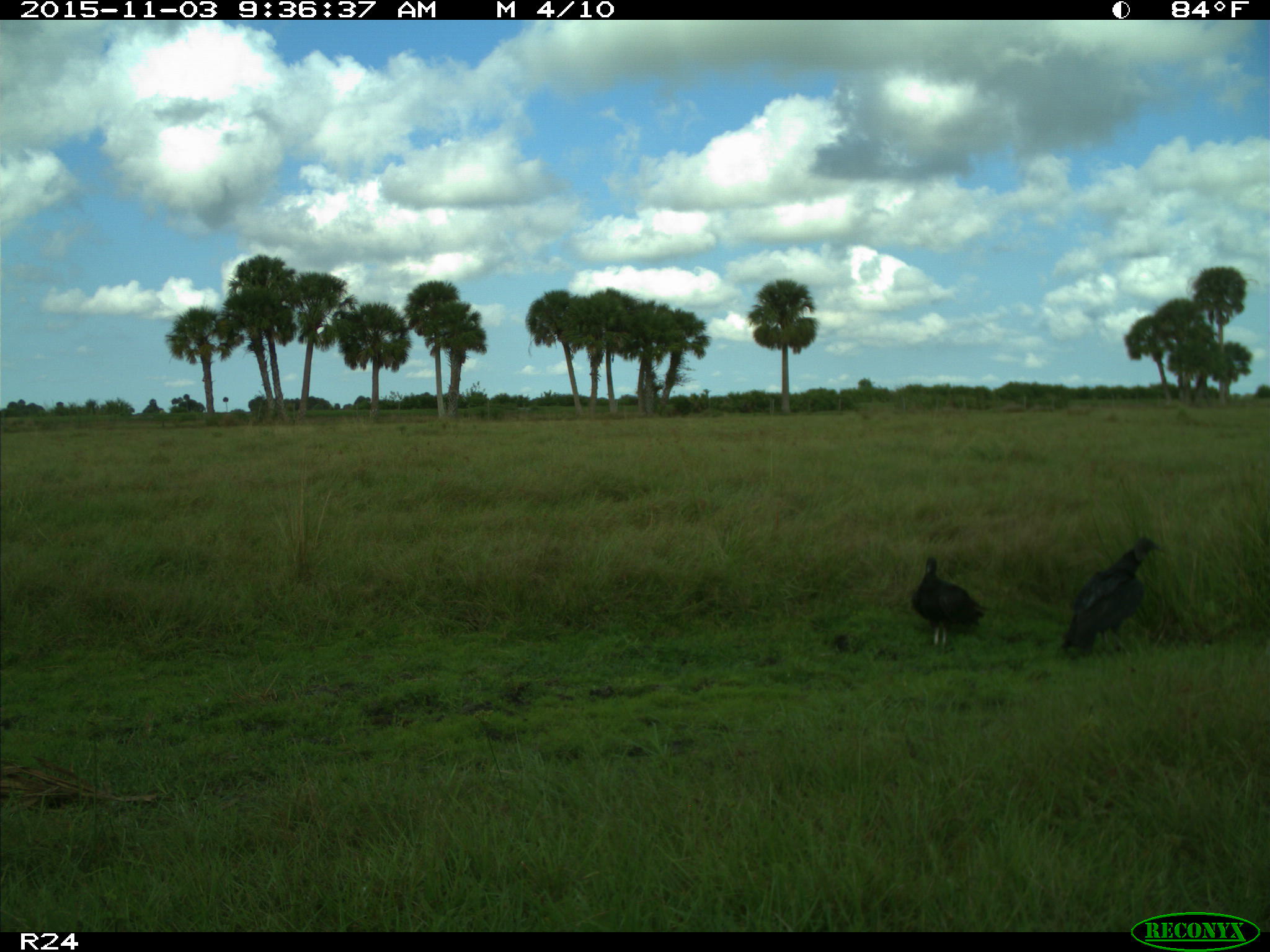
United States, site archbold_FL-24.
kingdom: Animalia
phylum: Chordata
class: Aves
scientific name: Aves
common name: birds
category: unidentified bird